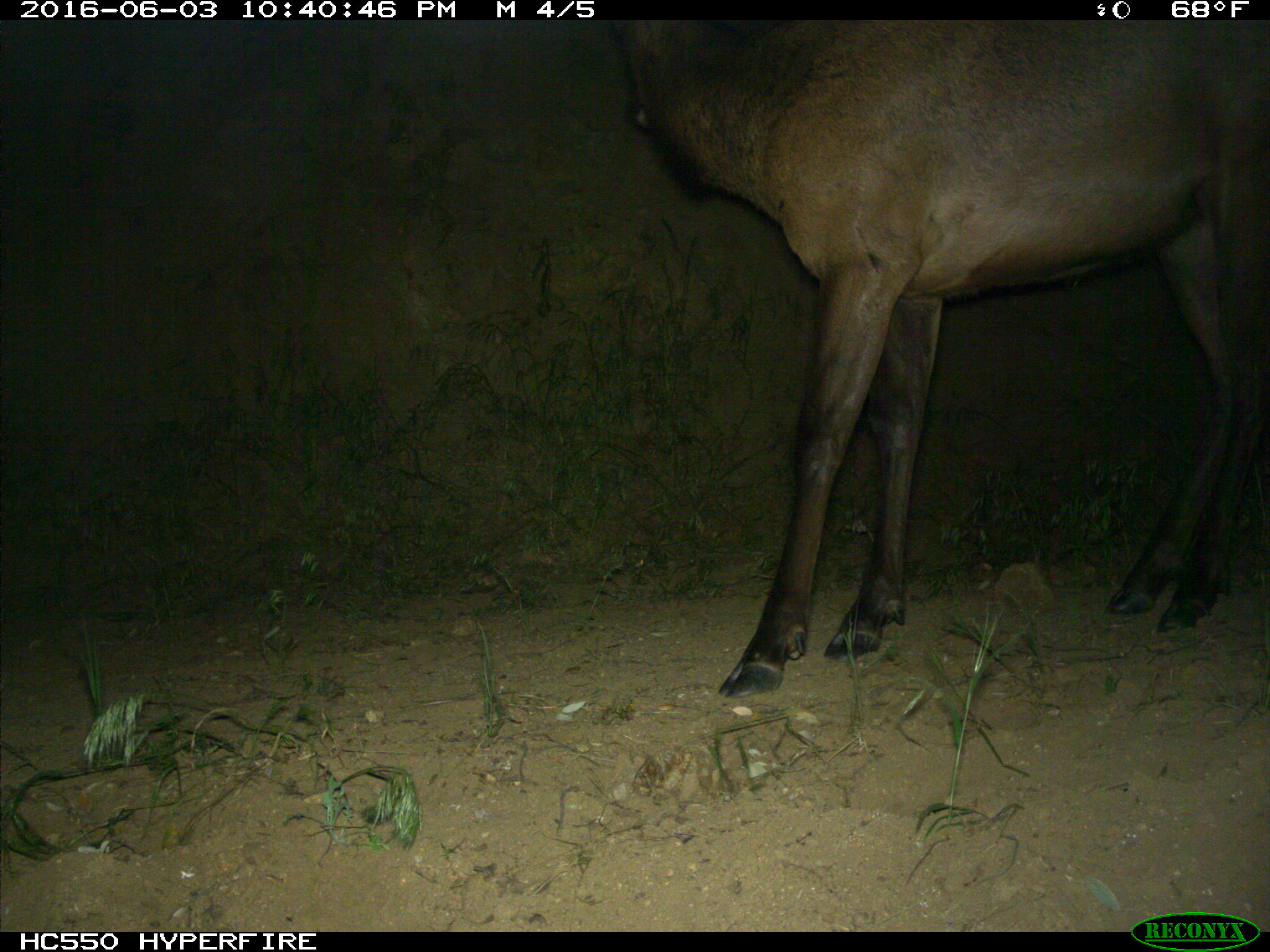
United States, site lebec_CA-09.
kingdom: Animalia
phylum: Chordata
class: Mammalia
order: Artiodactyla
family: Cervidae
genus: Cervus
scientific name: Cervus canadensis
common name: elk